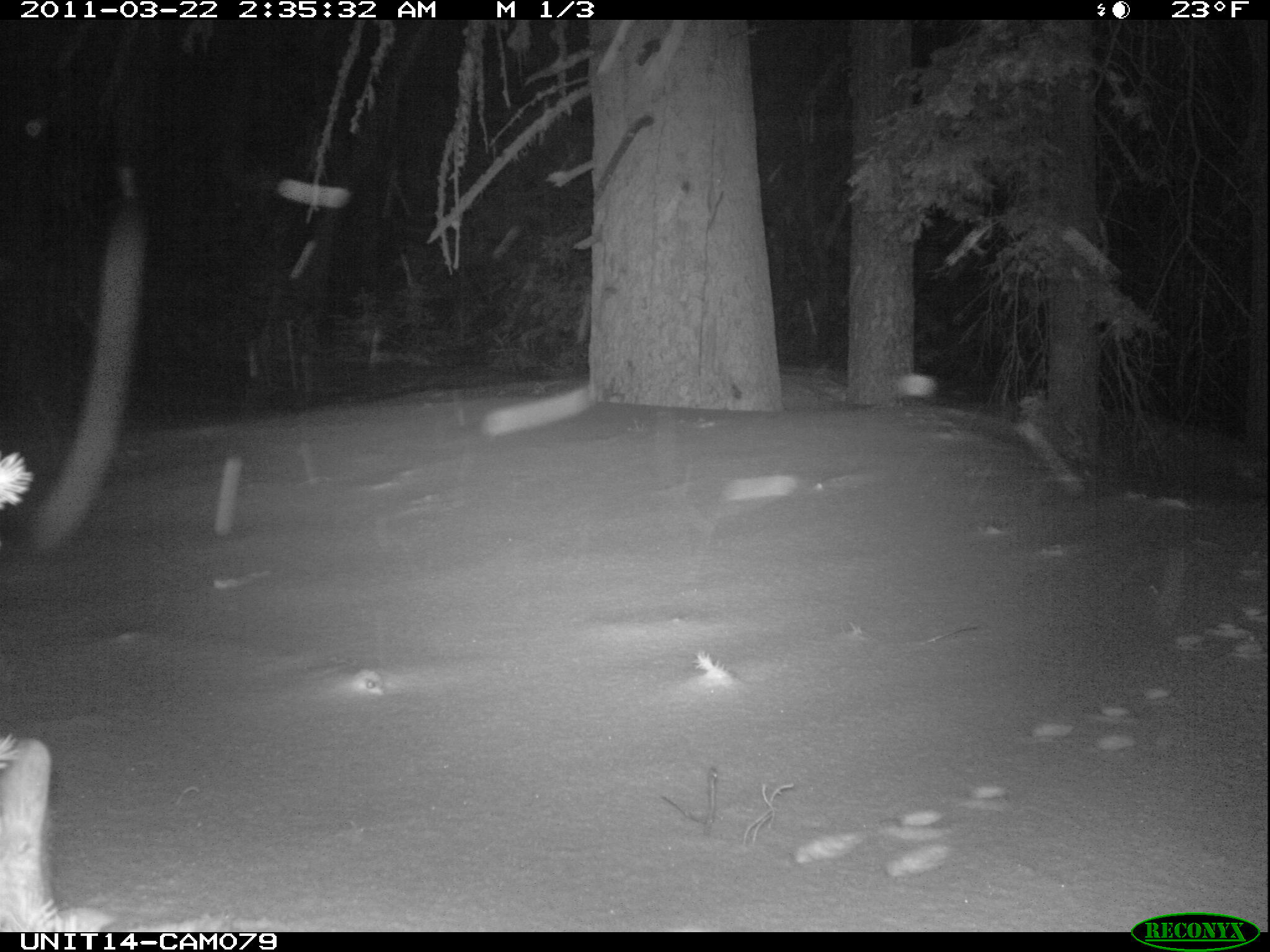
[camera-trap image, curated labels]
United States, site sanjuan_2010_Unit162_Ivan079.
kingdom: Animalia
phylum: Chordata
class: Mammalia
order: Lagomorpha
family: Leporidae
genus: Lepus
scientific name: Lepus americanus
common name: snowshoe hare